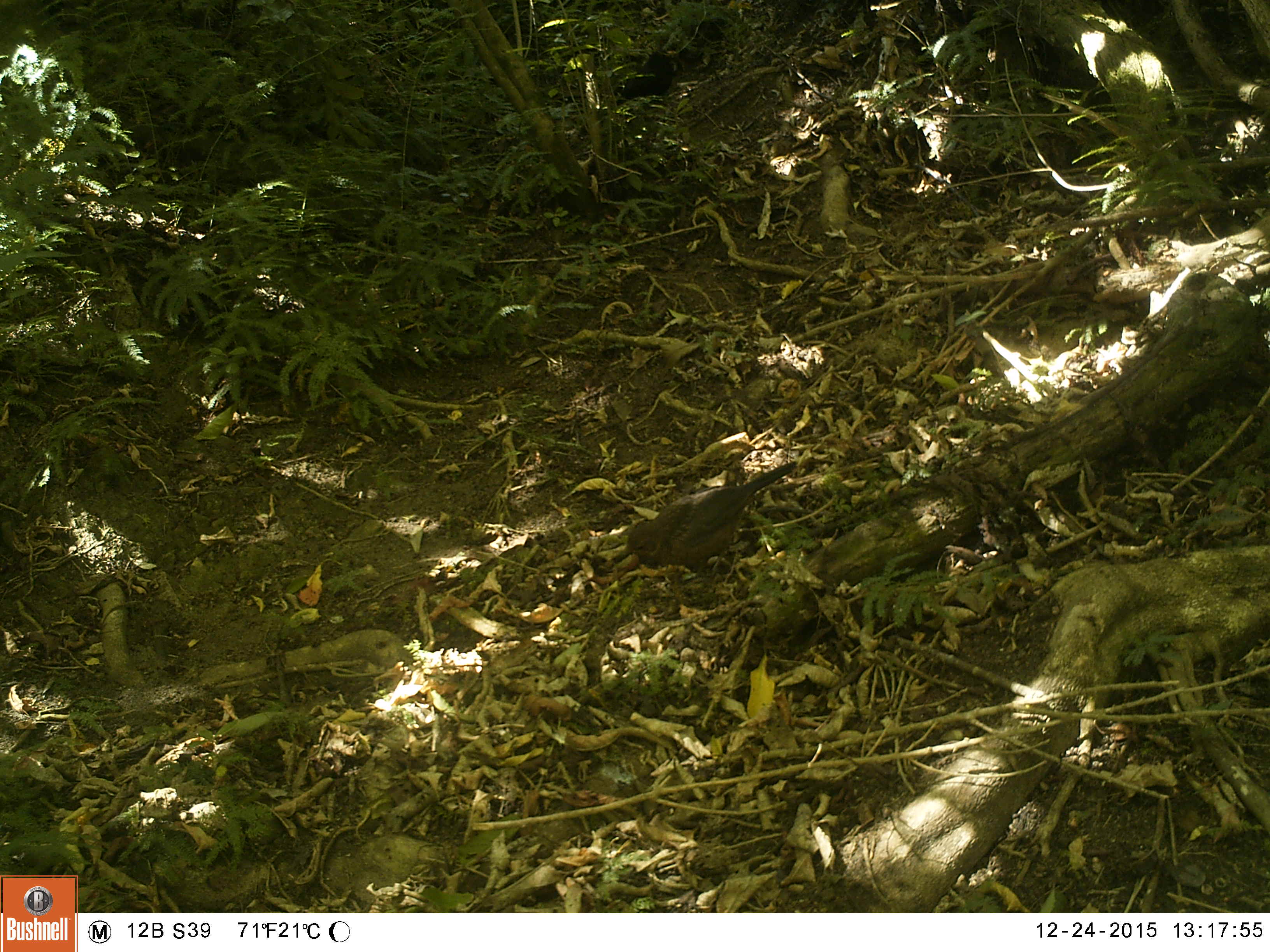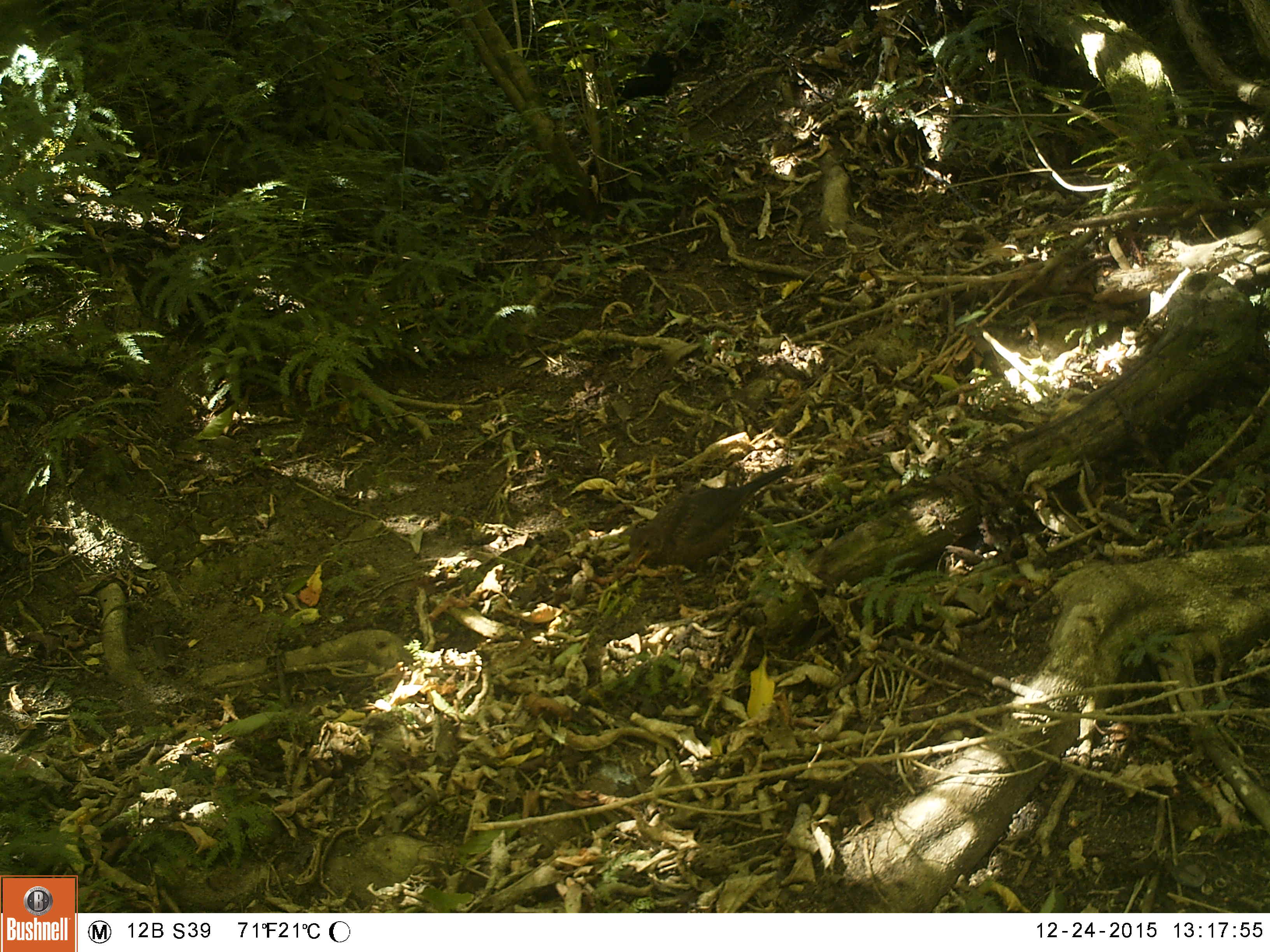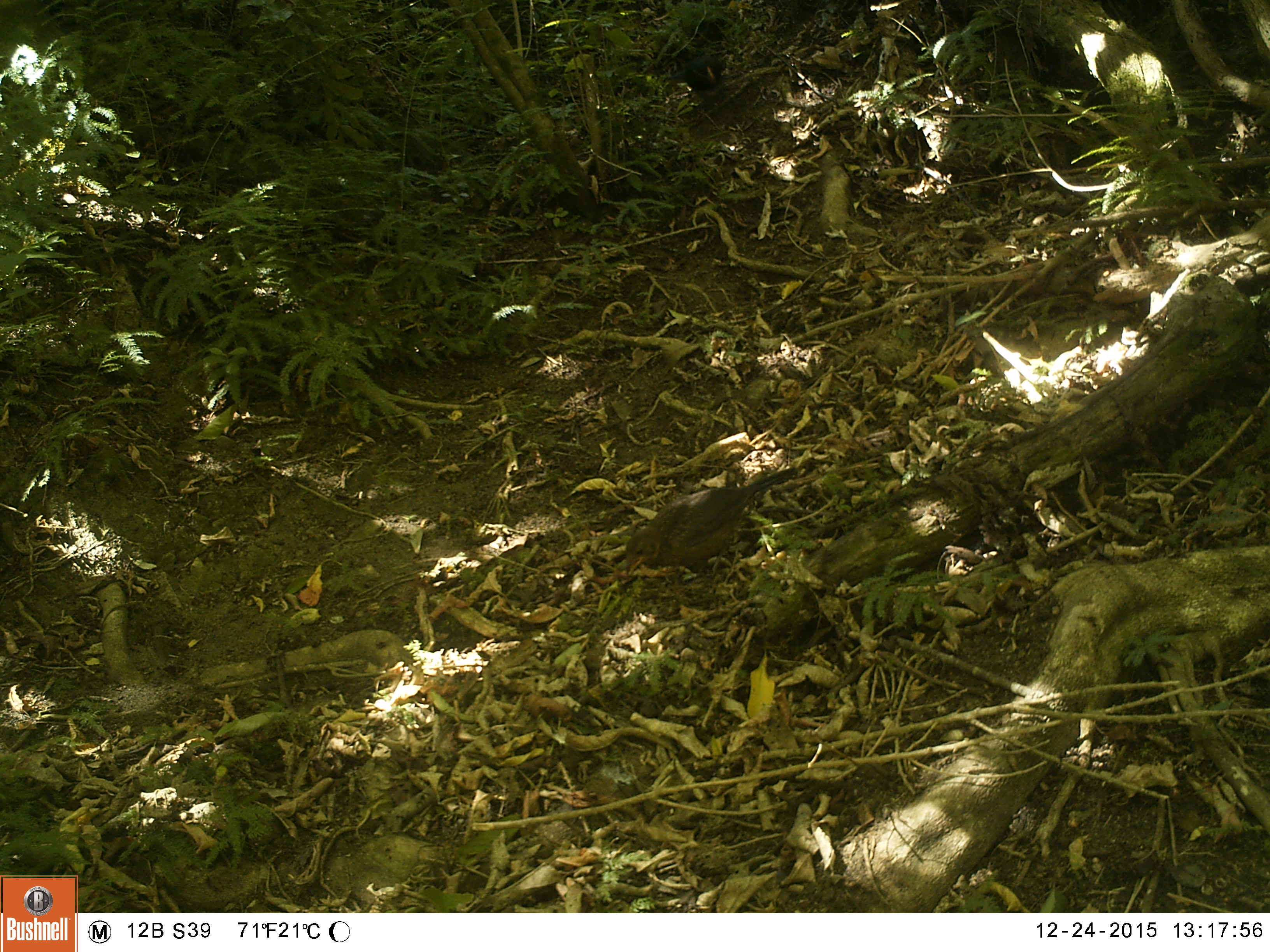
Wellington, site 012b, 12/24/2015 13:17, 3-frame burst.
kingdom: Animalia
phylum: Chordata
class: Aves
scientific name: Aves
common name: bird